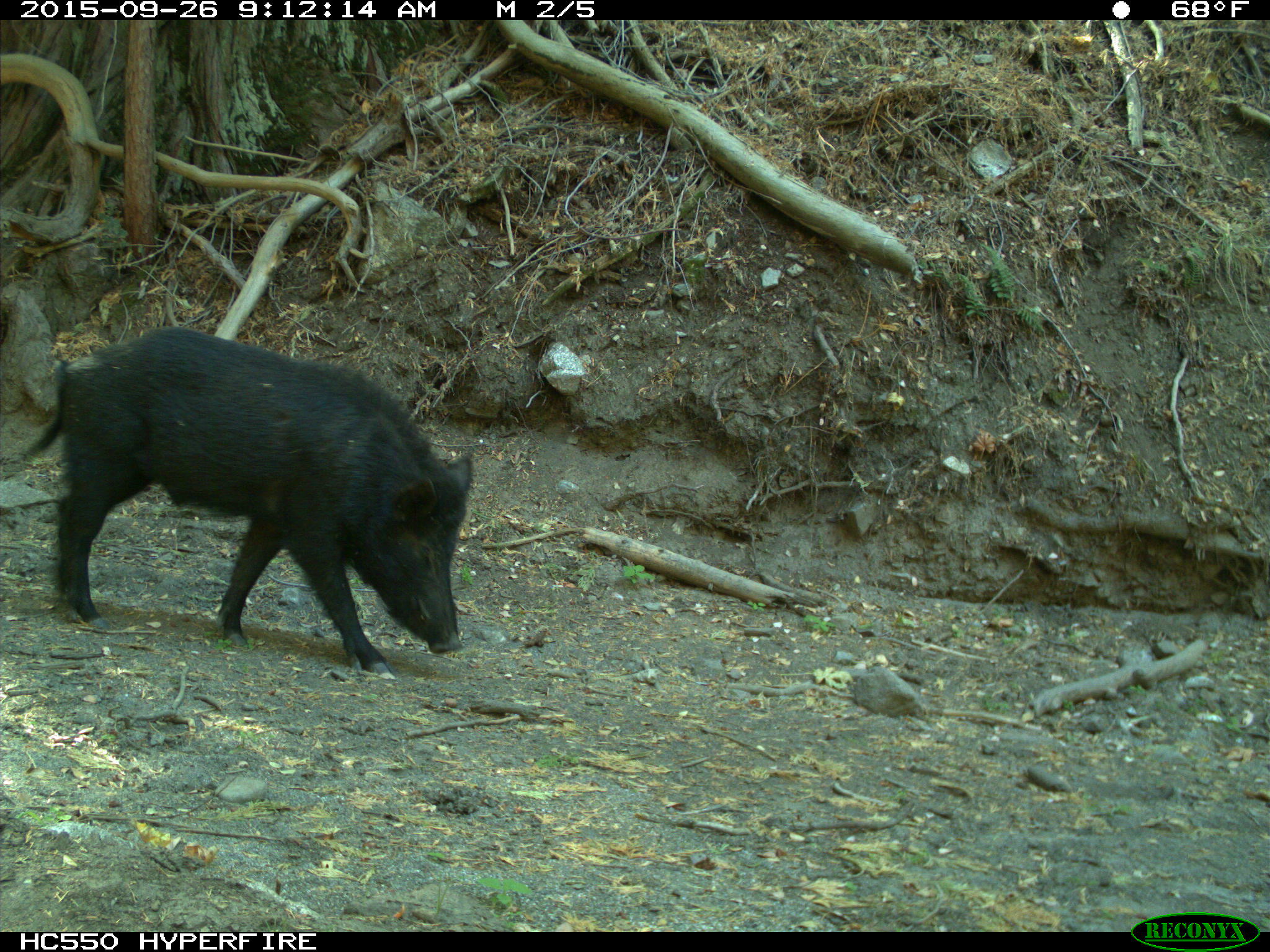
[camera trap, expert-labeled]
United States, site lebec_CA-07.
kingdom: Animalia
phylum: Chordata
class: Mammalia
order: Artiodactyla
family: Suidae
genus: Sus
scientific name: Sus scrofa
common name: wild boar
Sus scrofa (wild boar).